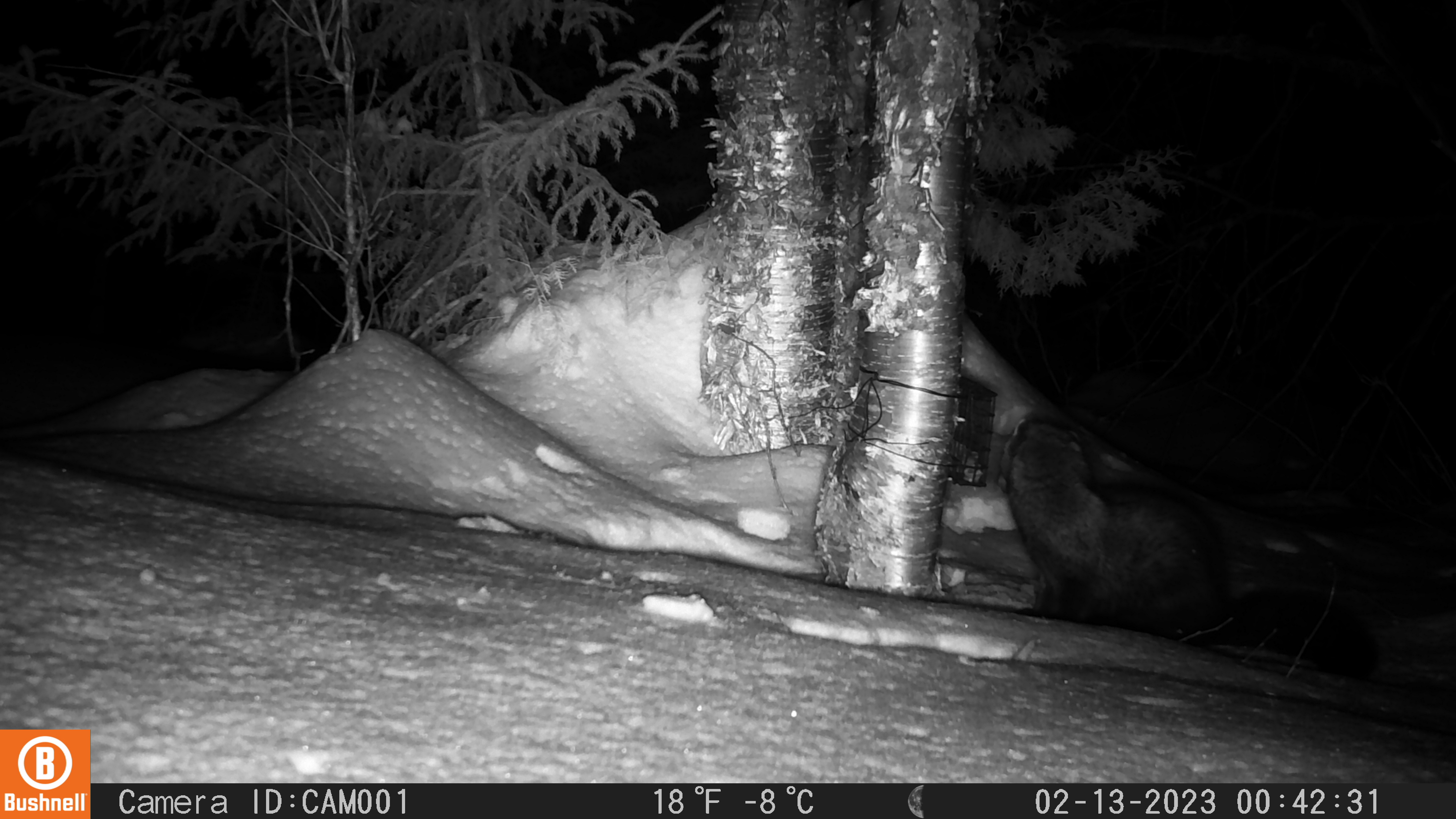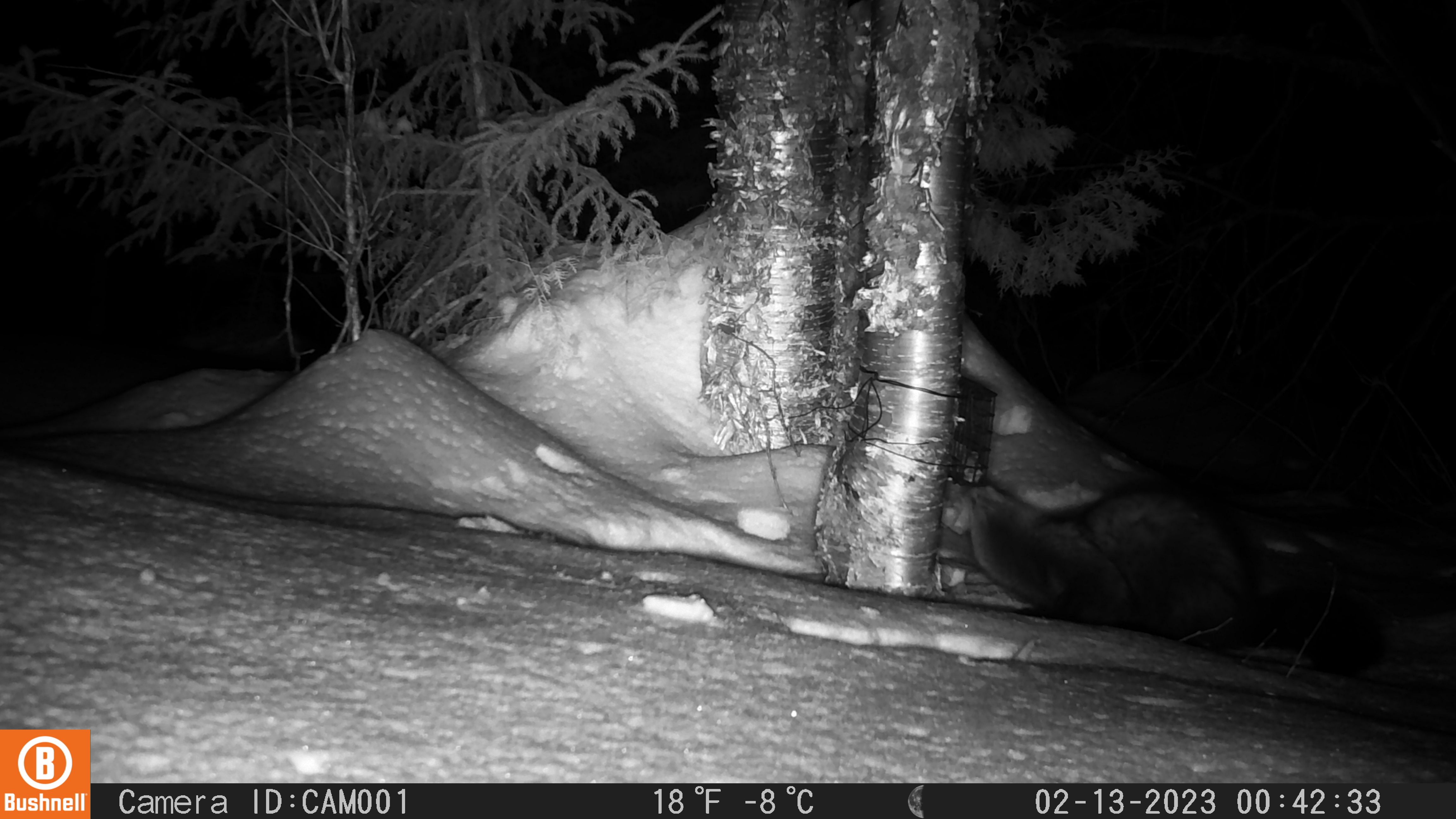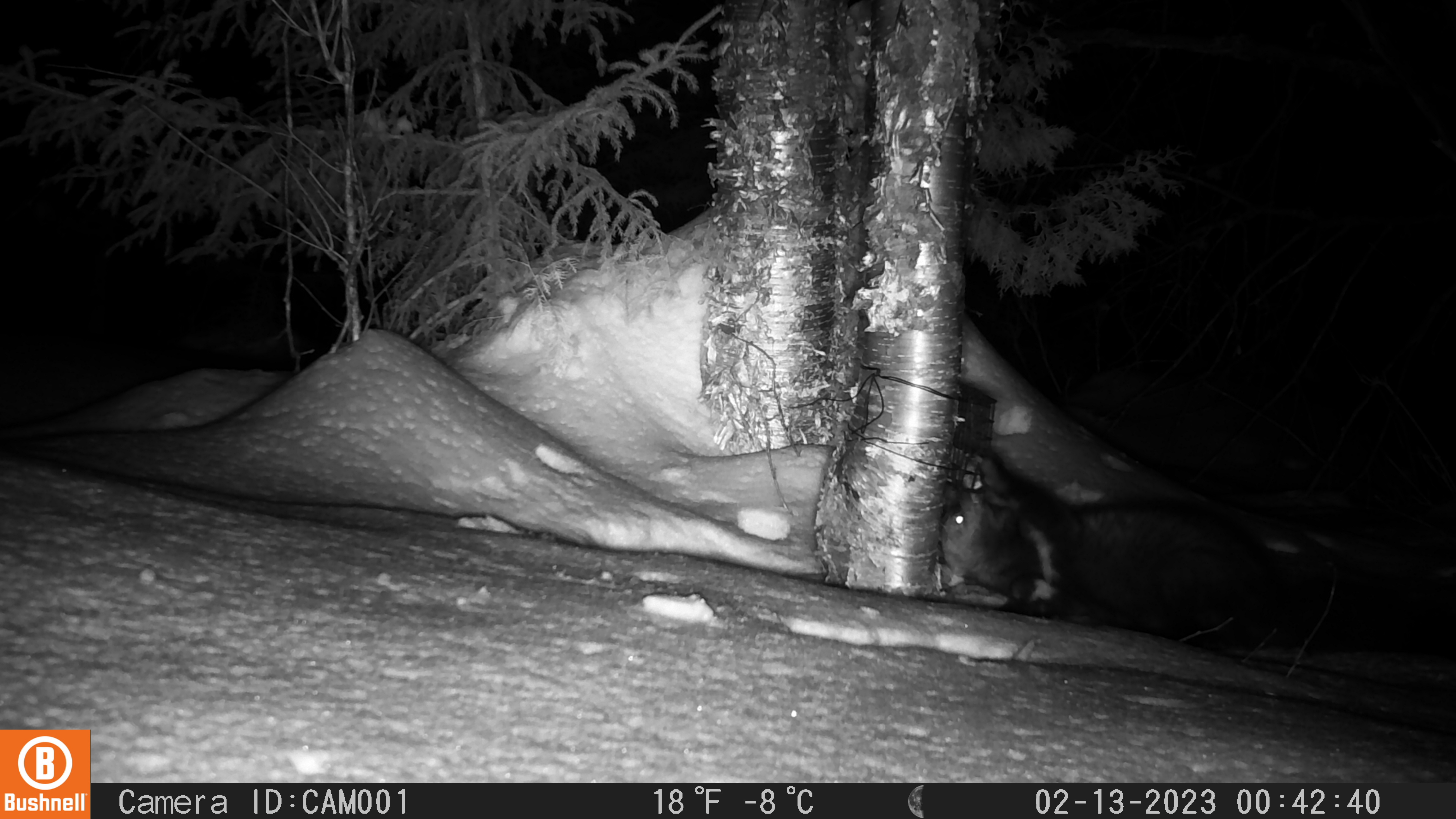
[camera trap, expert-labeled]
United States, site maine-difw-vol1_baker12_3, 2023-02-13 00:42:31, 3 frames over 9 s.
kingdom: Animalia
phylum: Chordata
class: Mammalia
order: Carnivora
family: Mustelidae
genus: Pekania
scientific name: Pekania pennanti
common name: fisher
Fisher (Pekania pennanti).